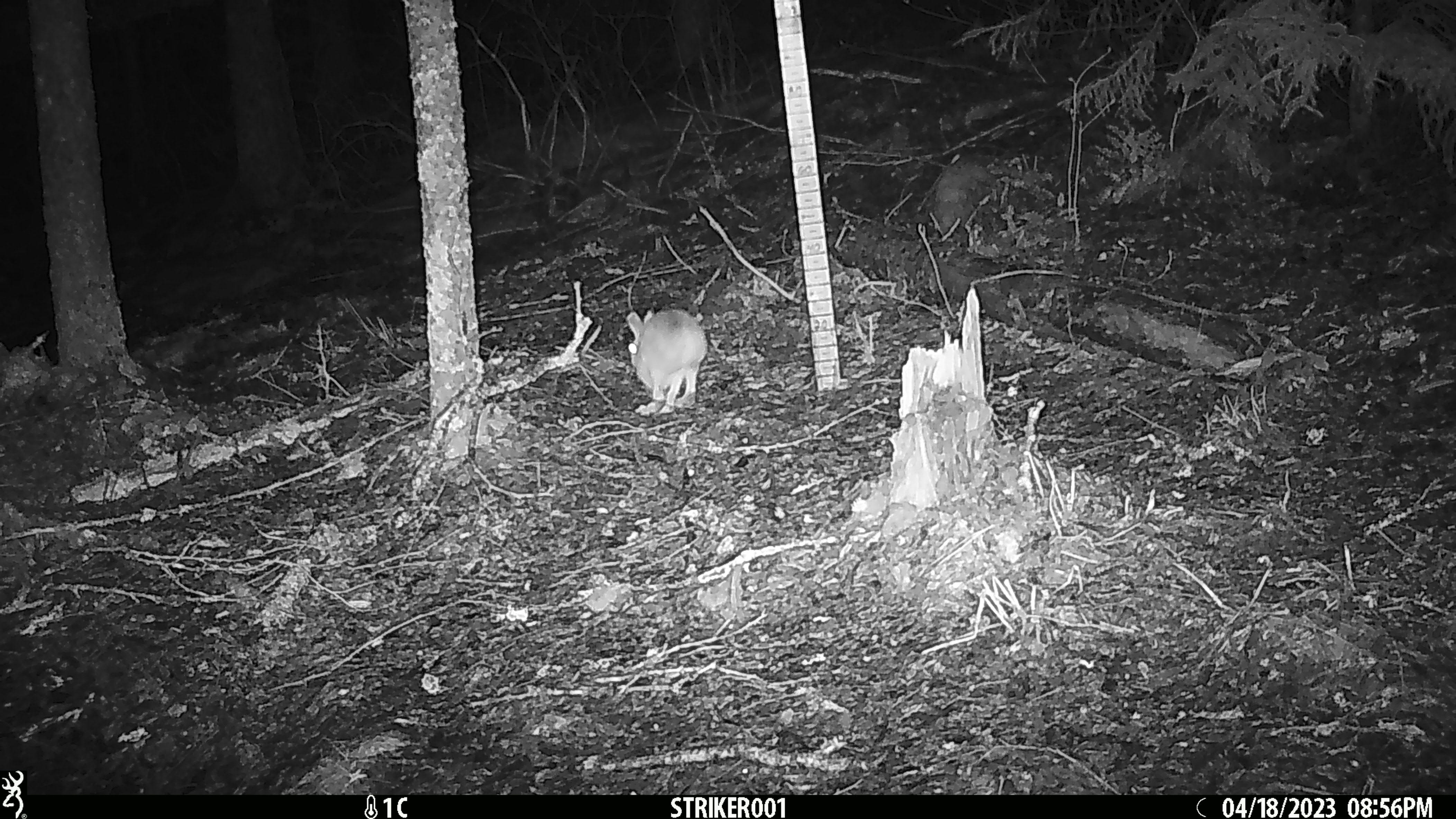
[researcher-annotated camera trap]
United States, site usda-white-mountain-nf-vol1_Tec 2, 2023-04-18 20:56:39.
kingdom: Animalia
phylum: Chordata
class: Mammalia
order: Lagomorpha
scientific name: Lagomorpha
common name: rabbit or hare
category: rabbit or hare sp.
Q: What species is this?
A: Rabbit or hare sp. (rabbit or hare) (Lagomorpha).